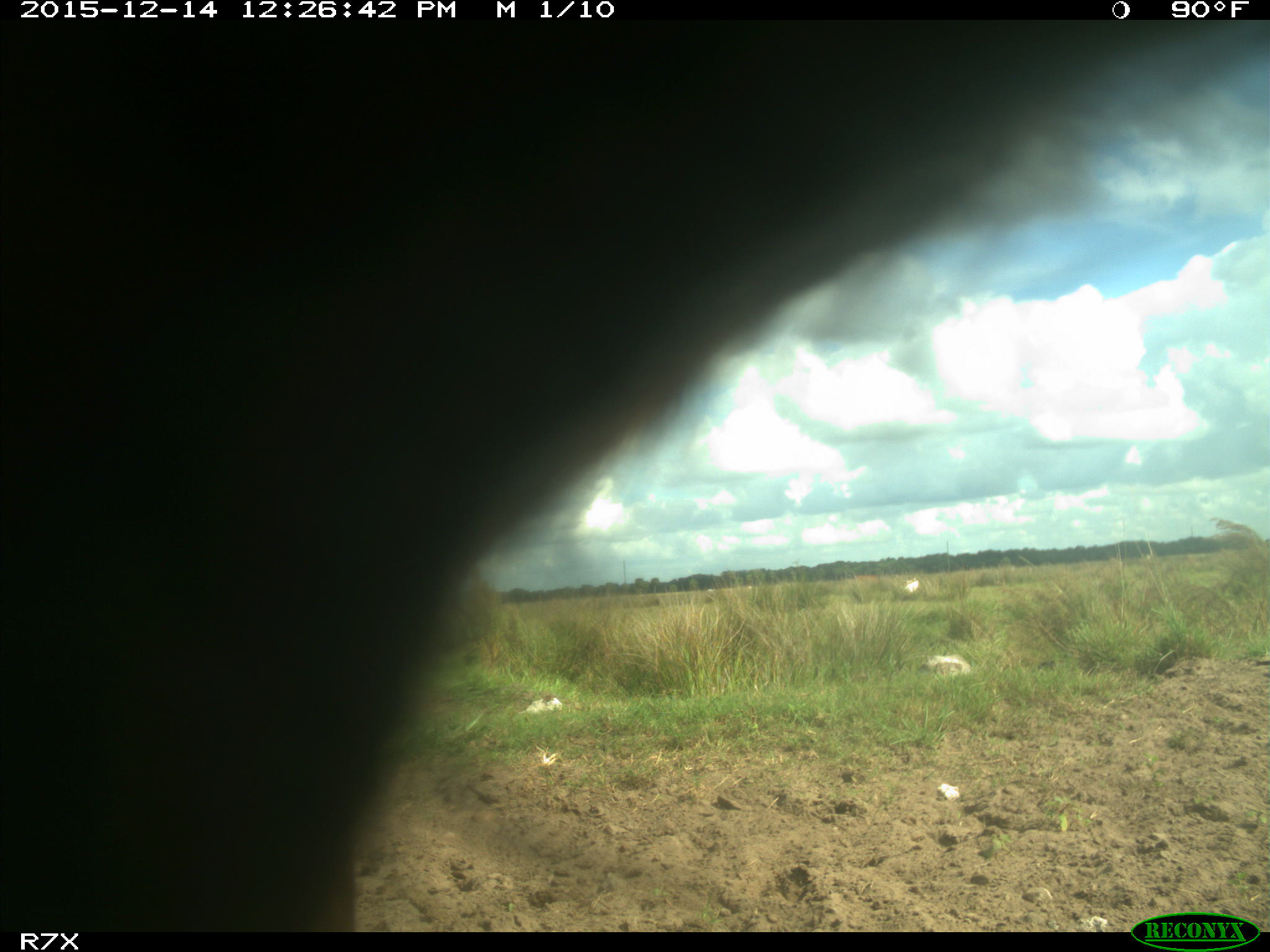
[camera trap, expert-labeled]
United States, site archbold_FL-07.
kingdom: Animalia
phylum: Chordata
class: Mammalia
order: Artiodactyla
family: Bovidae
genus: Bos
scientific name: Bos taurus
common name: domestic cow